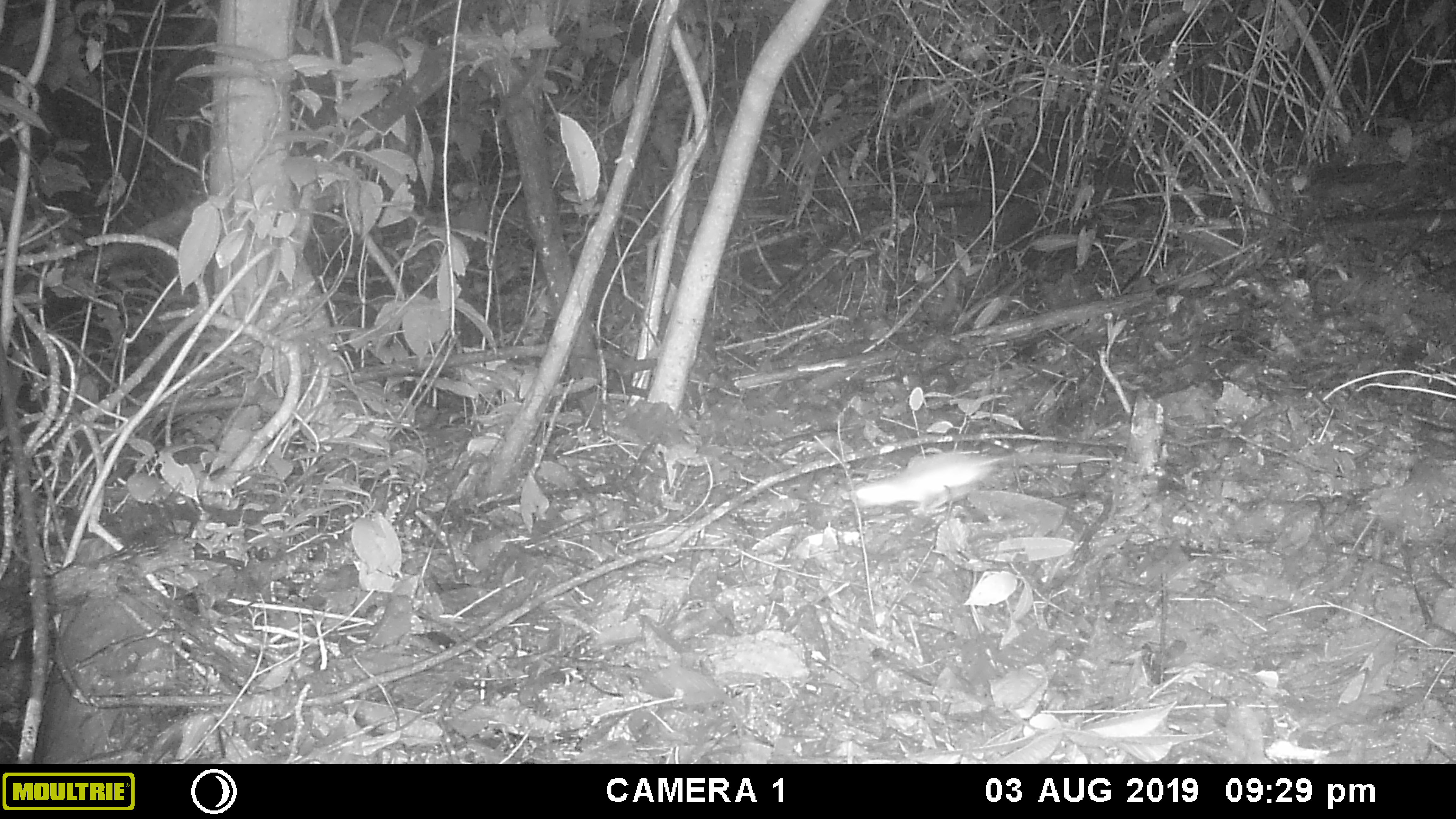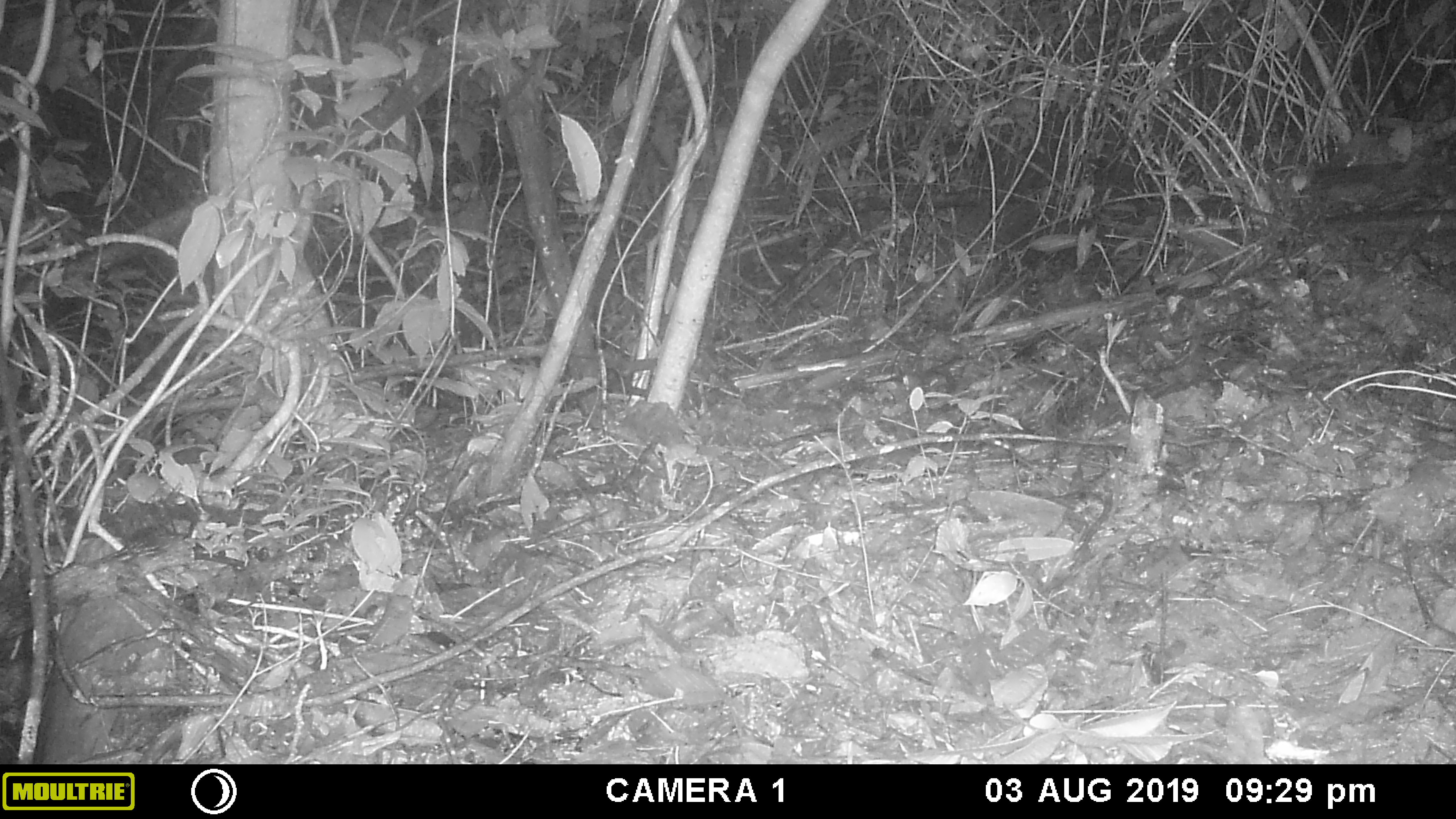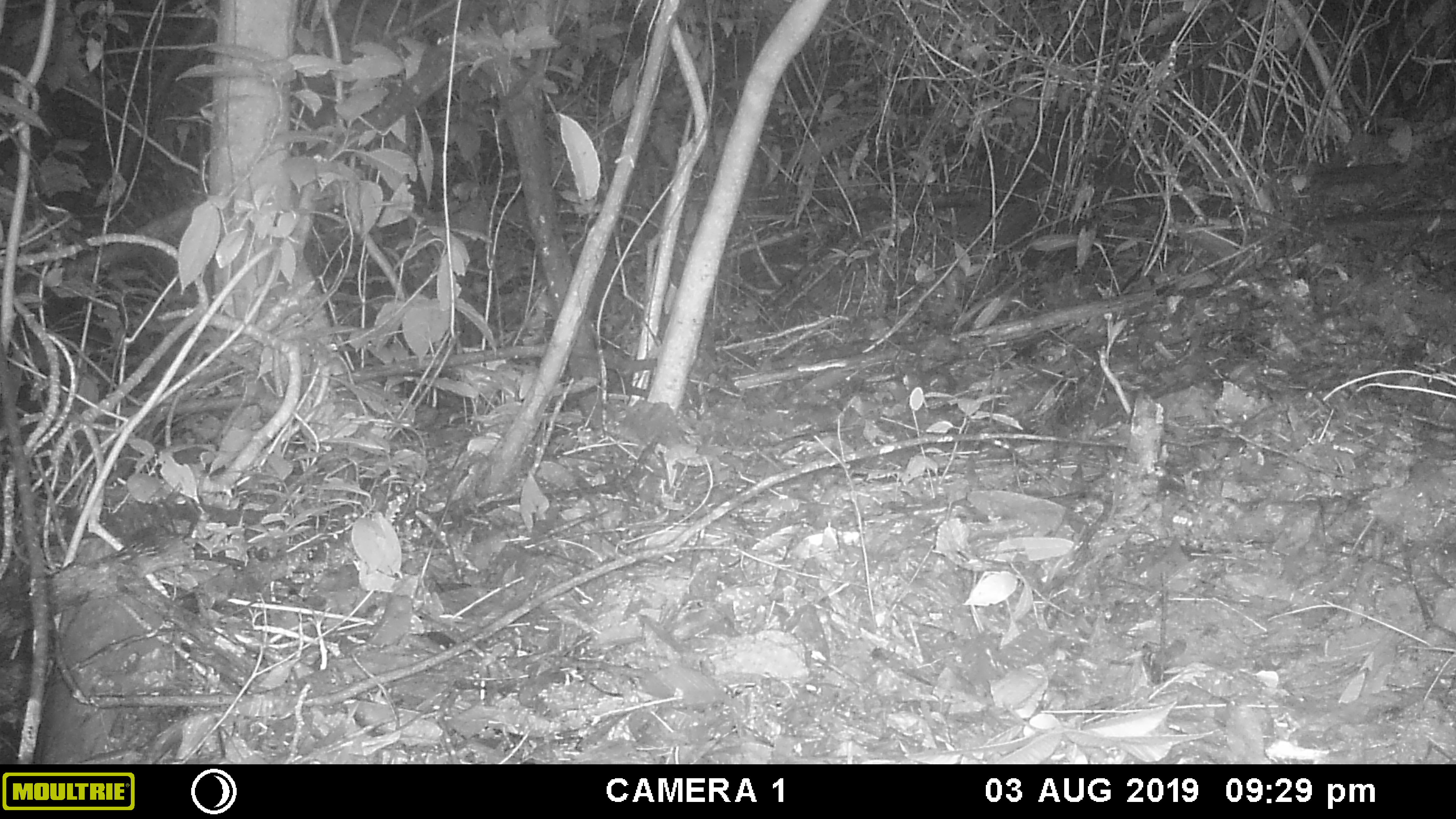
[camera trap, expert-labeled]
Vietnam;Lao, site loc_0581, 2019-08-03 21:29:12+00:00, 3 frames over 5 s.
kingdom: Animalia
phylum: Chordata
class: Mammalia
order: Rodentia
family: Muridae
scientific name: Muridae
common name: old-world mice and rats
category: unidentified murid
Unidentified murid (old-world mice and rats) (Muridae). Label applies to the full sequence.